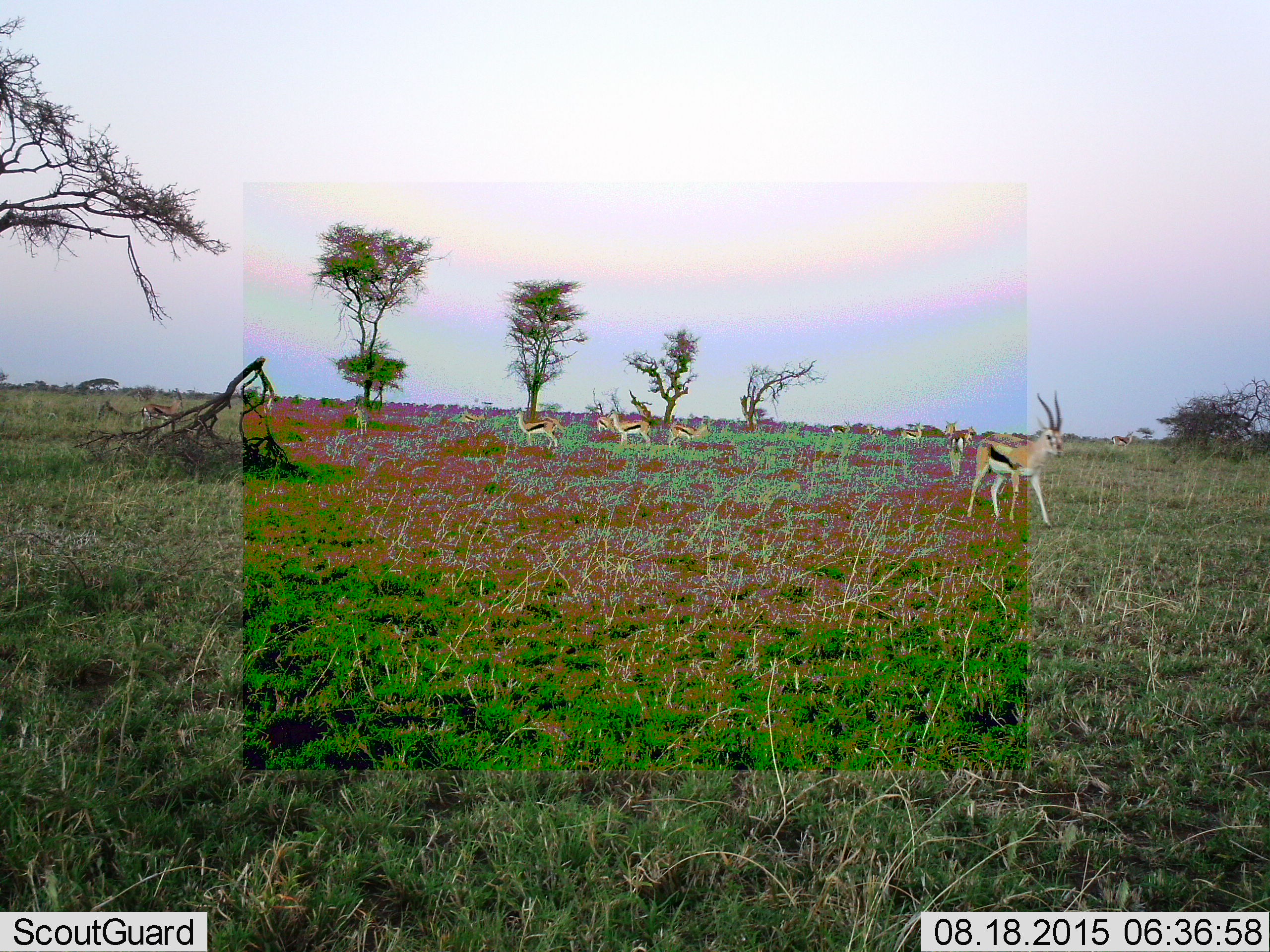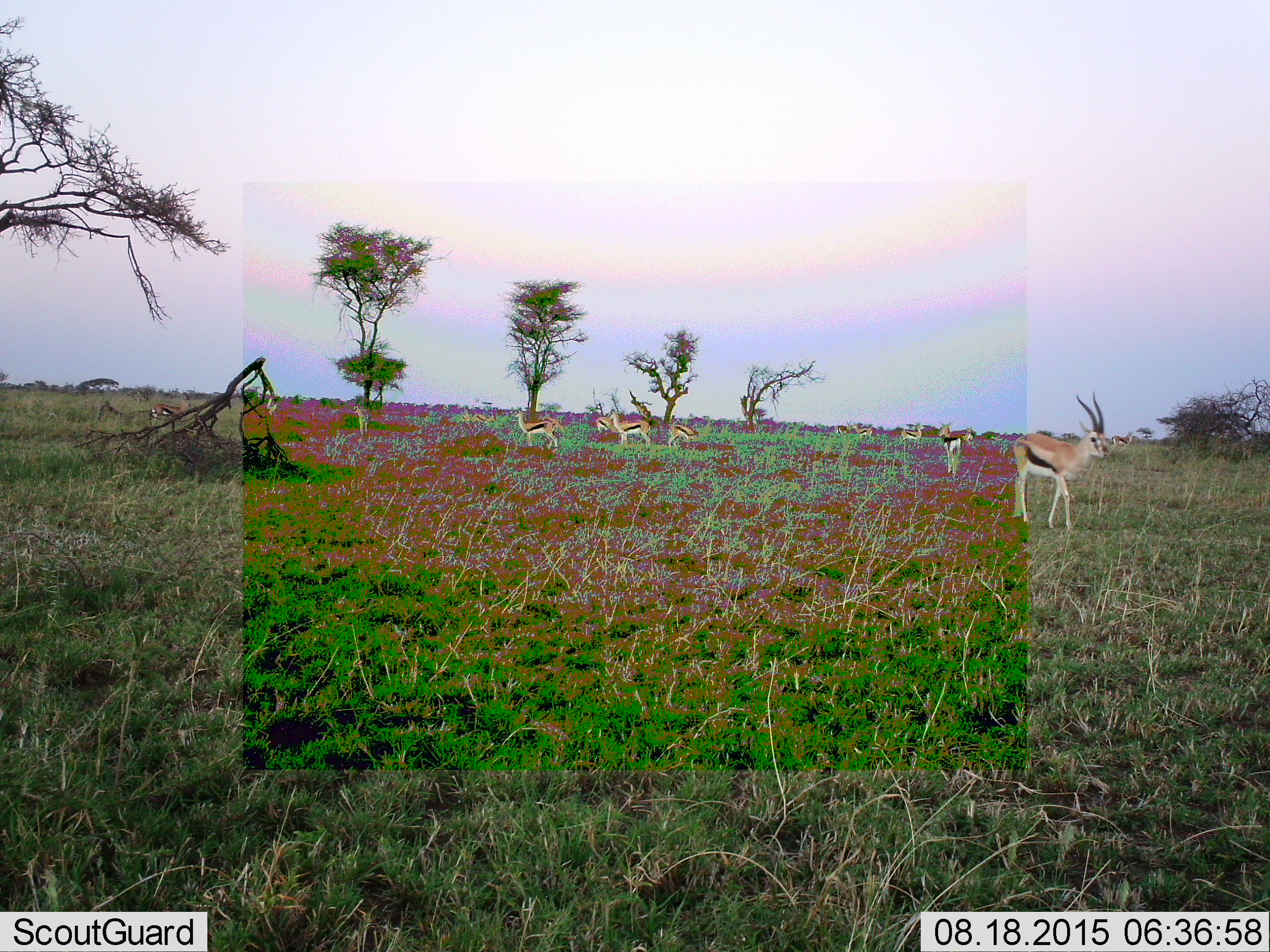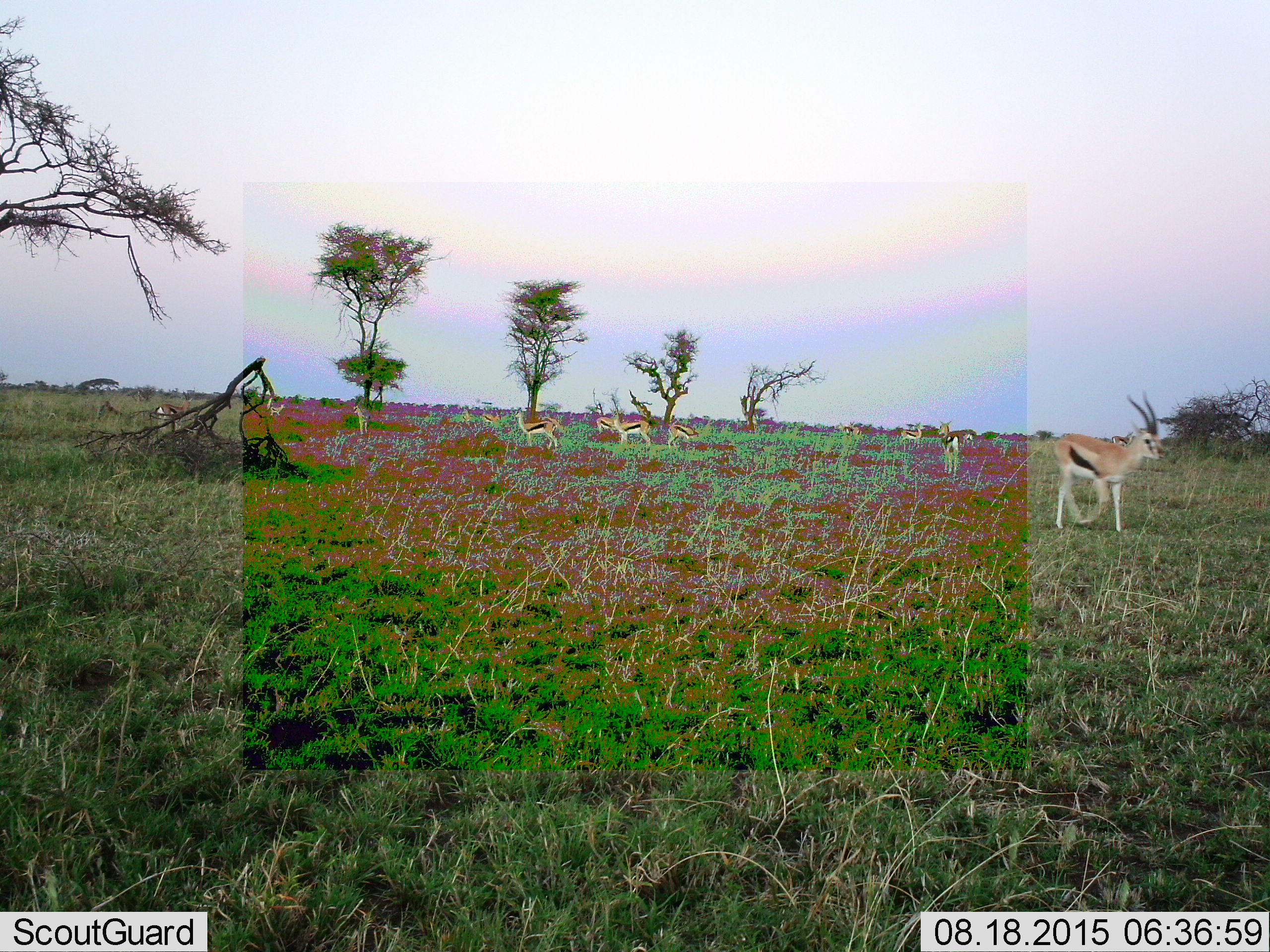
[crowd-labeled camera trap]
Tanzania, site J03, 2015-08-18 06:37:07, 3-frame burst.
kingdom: Animalia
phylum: Chordata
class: Mammalia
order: Artiodactyla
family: Bovidae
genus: Eudorcas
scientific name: Eudorcas thomsonii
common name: thomson's gazelle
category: gazellethomsons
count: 11-50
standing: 89%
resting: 0%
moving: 78%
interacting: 11%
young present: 11%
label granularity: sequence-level